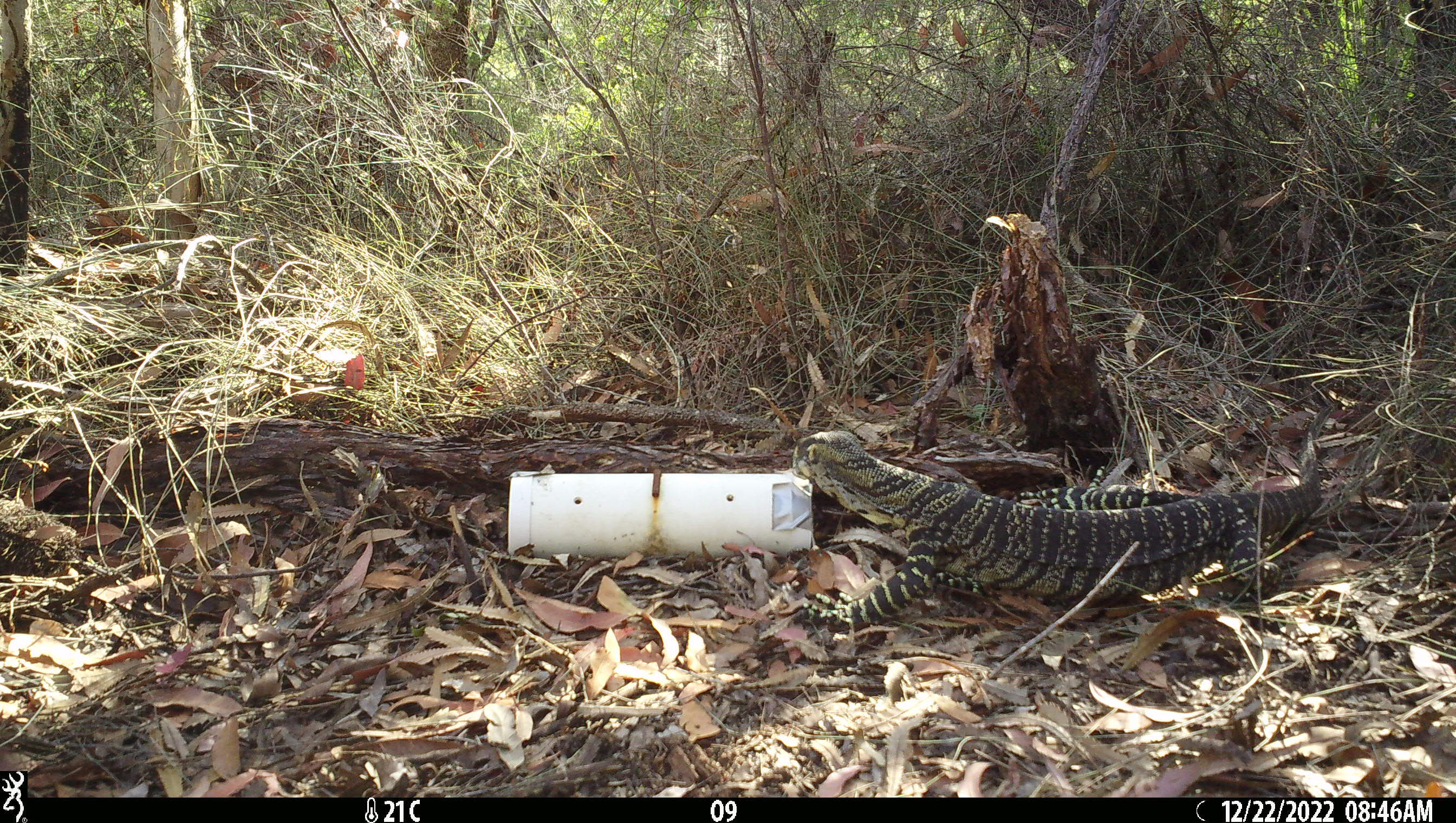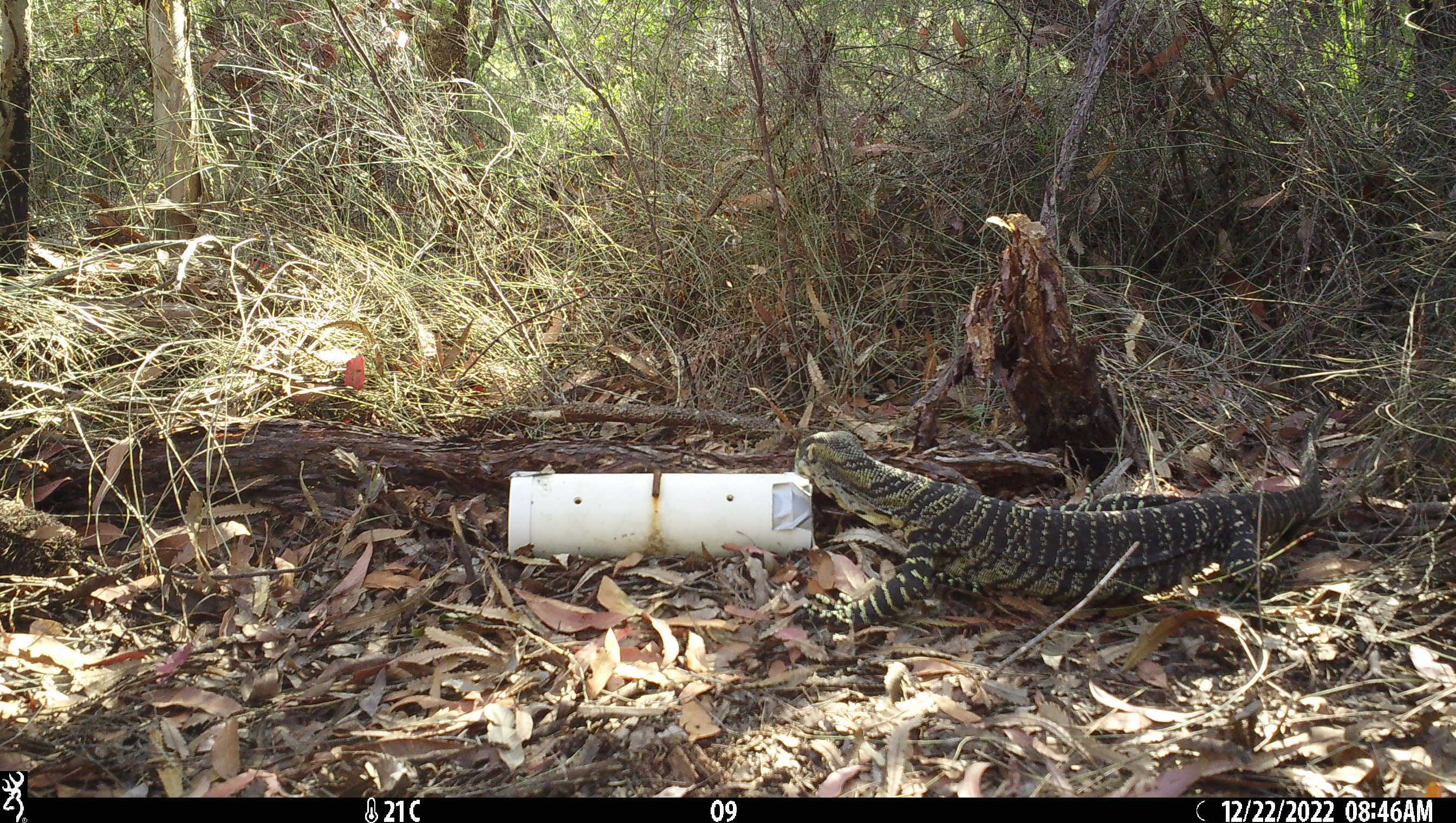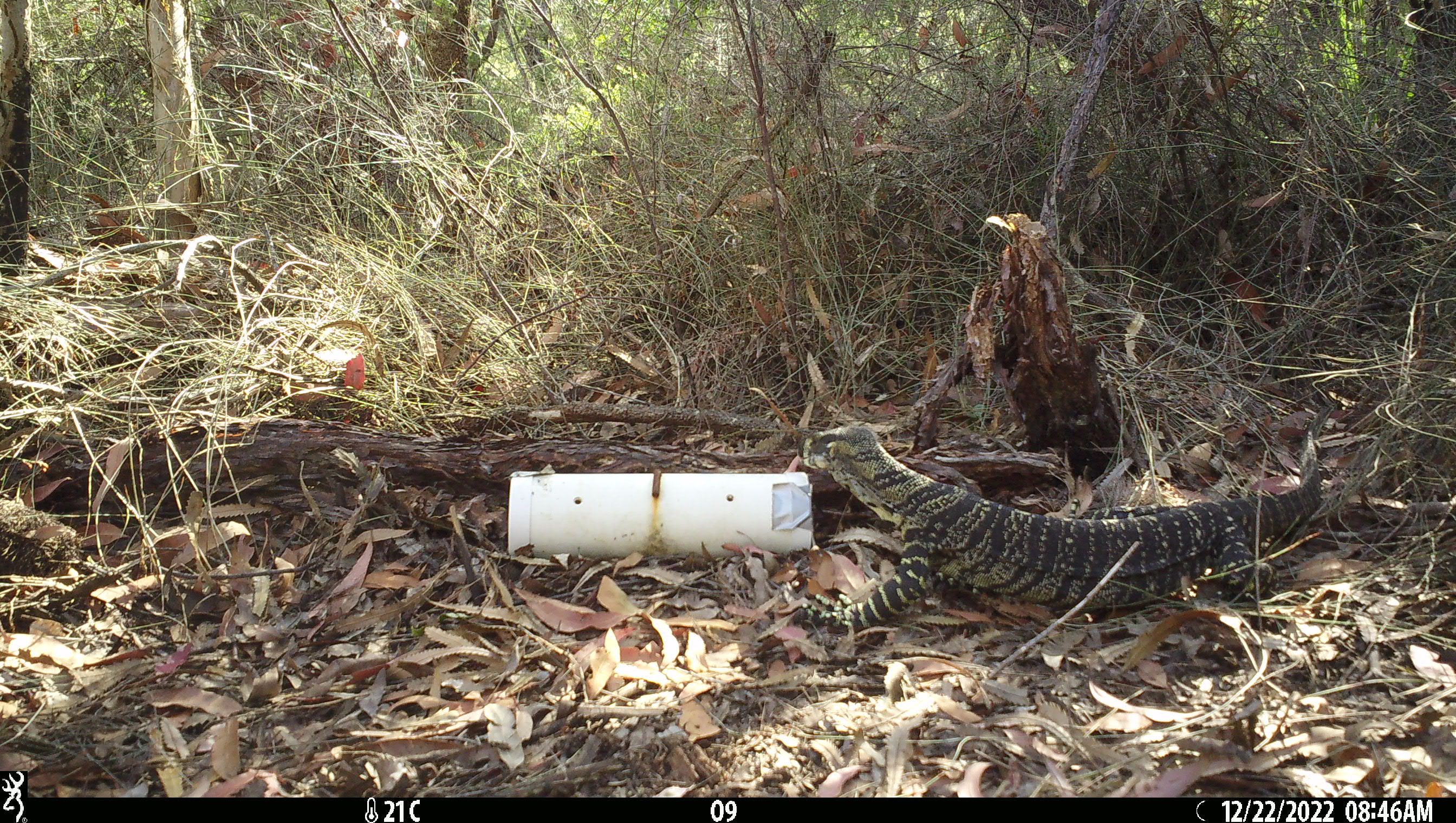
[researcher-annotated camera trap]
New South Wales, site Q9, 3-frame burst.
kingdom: Animalia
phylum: Chordata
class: Reptilia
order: Squamata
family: Varanidae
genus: Varanus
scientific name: Varanus varius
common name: lace monitor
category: goanna